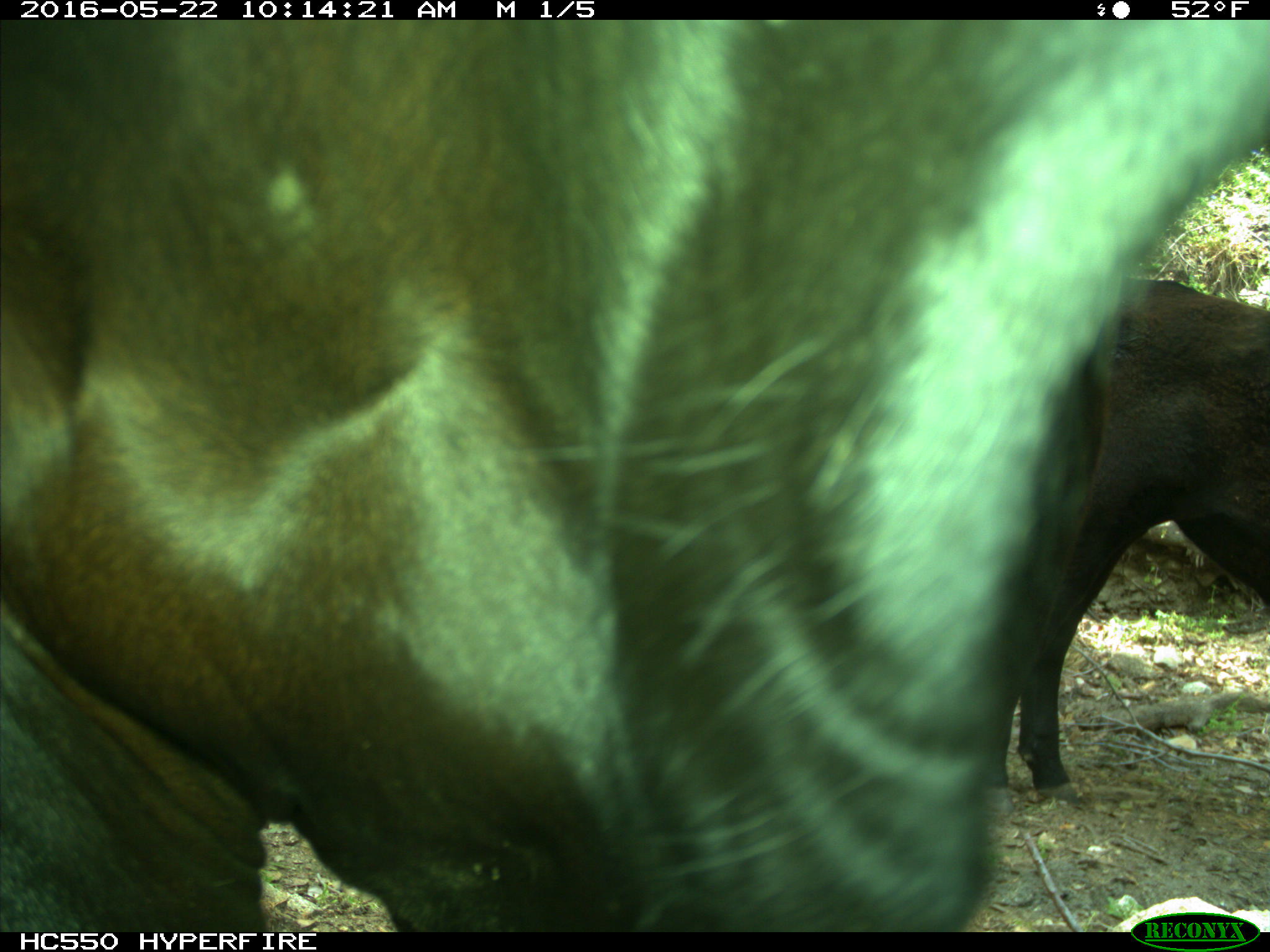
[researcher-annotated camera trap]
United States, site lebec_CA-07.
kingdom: Animalia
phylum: Chordata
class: Mammalia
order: Artiodactyla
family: Bovidae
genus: Bos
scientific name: Bos taurus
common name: domestic cow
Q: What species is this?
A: Bos taurus (domestic cow).